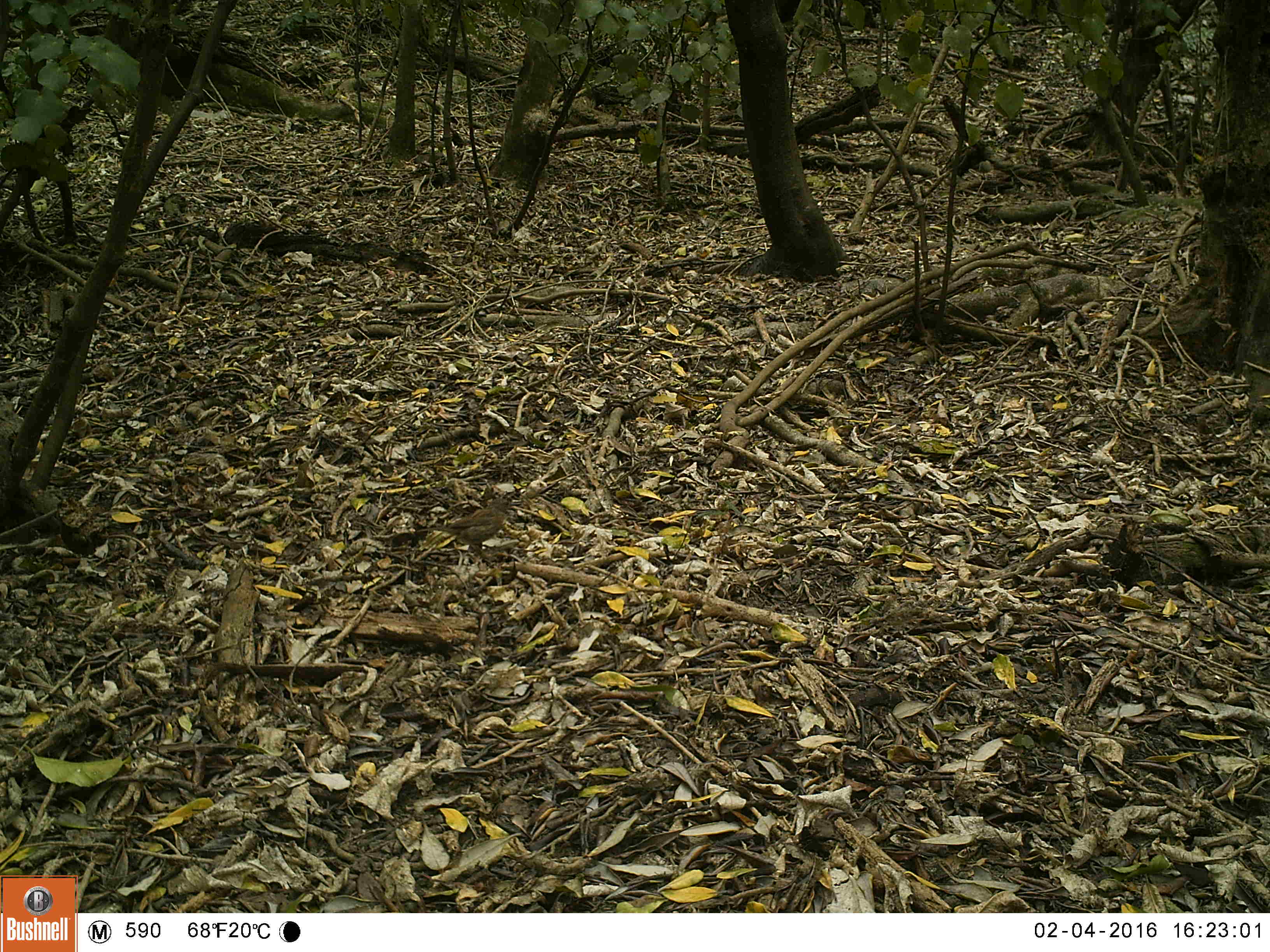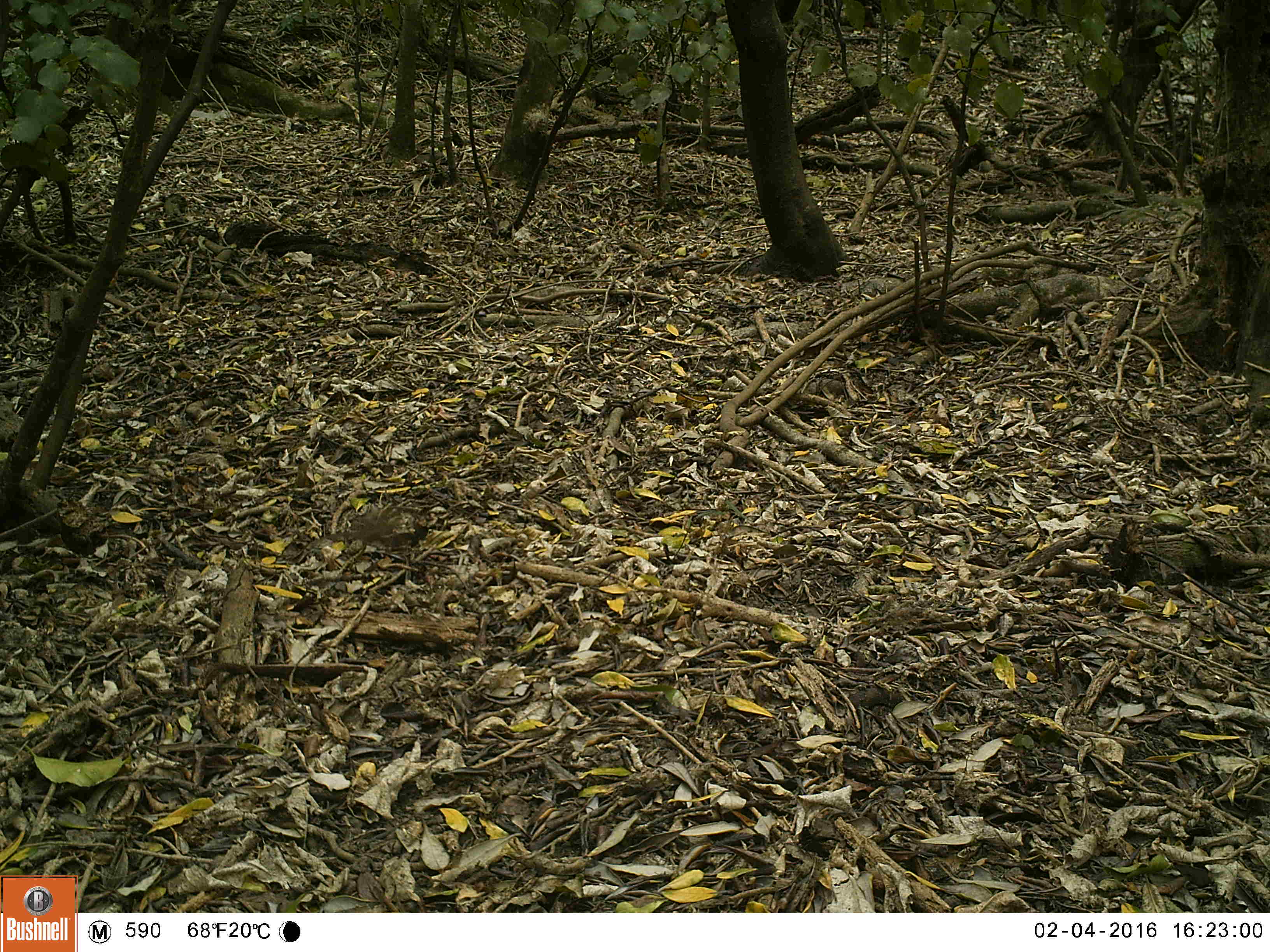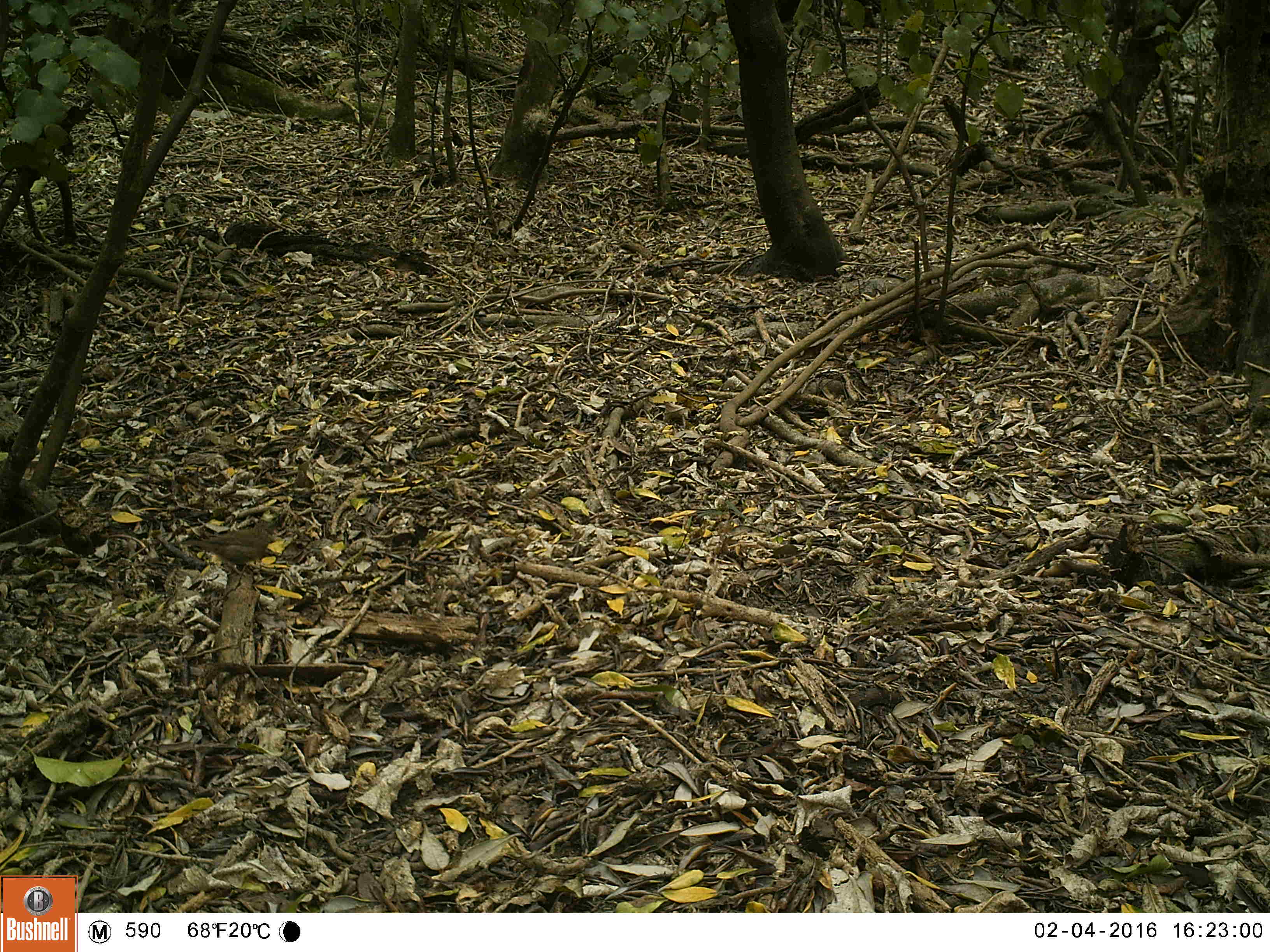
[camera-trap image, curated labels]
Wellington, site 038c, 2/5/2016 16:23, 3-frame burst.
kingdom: Animalia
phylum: Chordata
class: Aves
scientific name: Aves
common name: bird